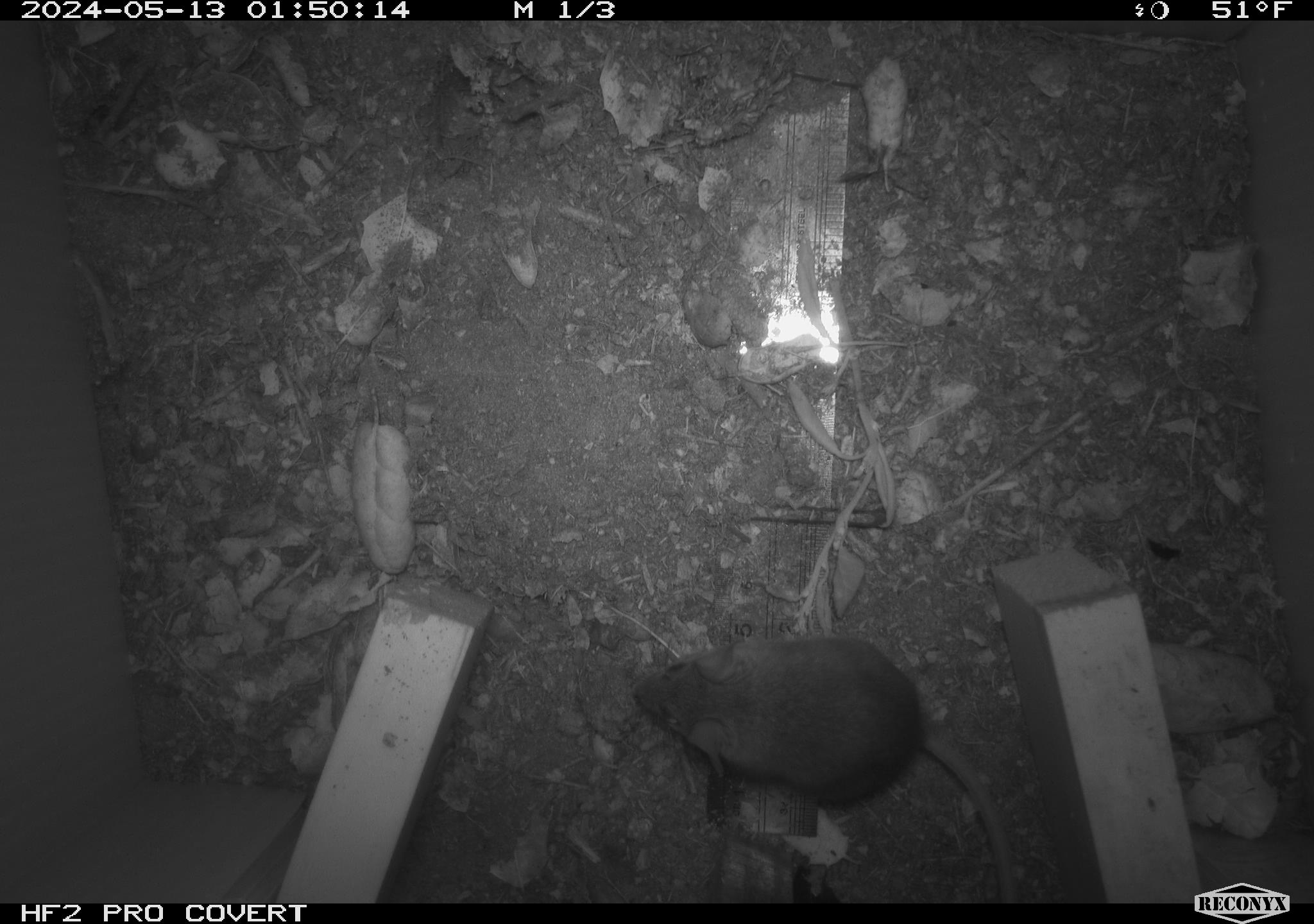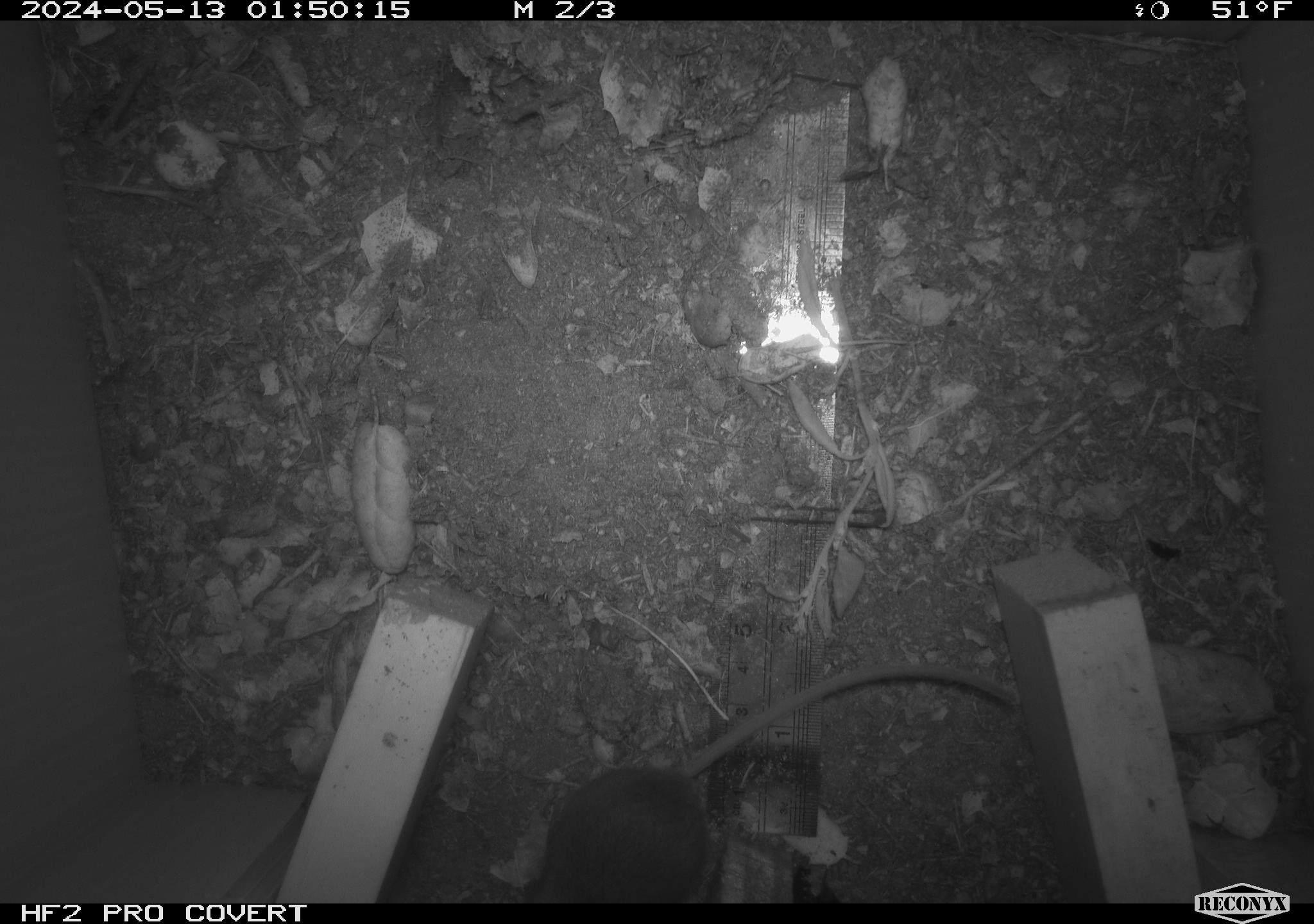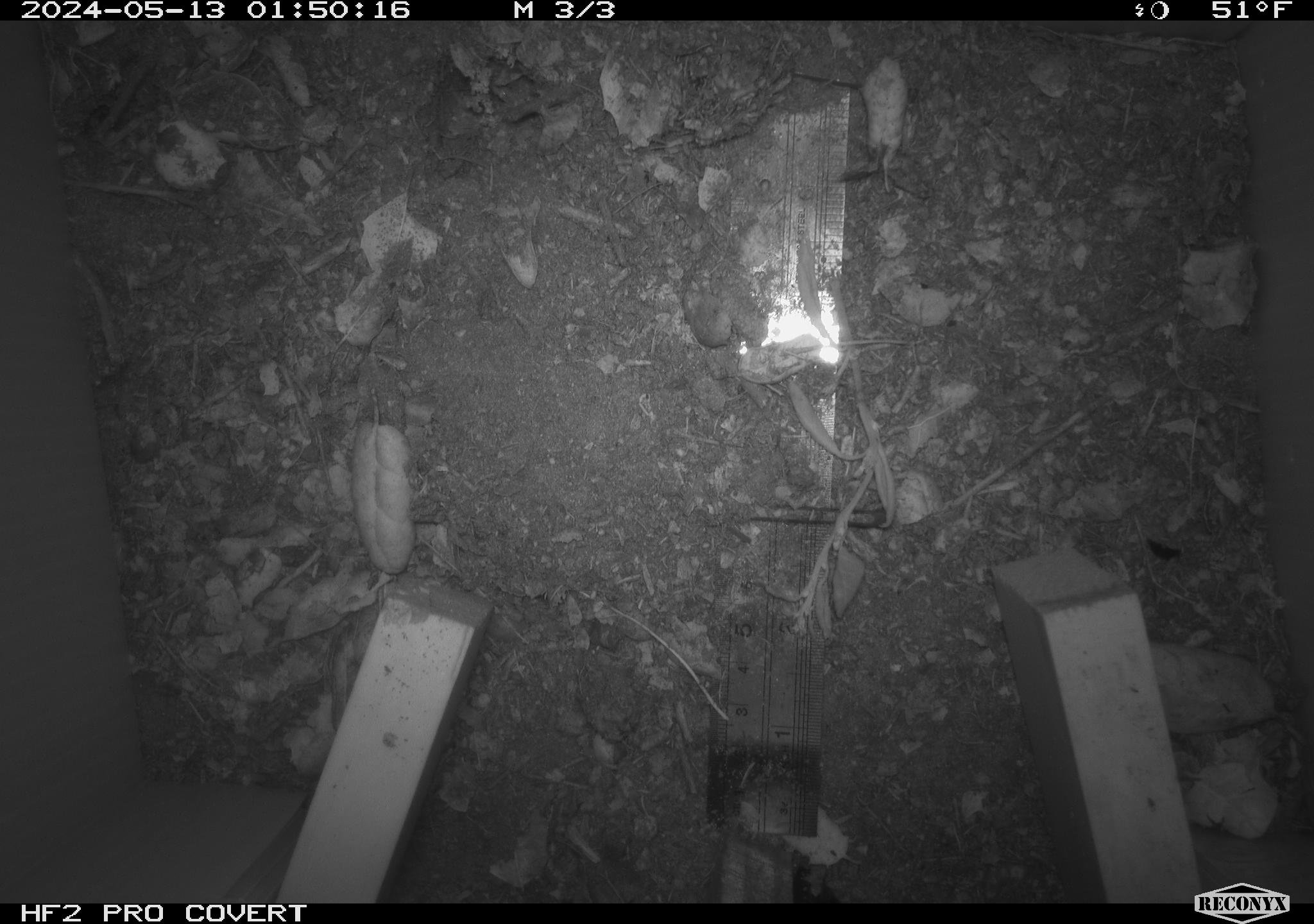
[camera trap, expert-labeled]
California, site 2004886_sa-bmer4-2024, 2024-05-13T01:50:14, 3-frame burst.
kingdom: Animalia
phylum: Chordata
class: Mammalia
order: Rodentia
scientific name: Rodentia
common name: mouse species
Mouse species (Rodentia).